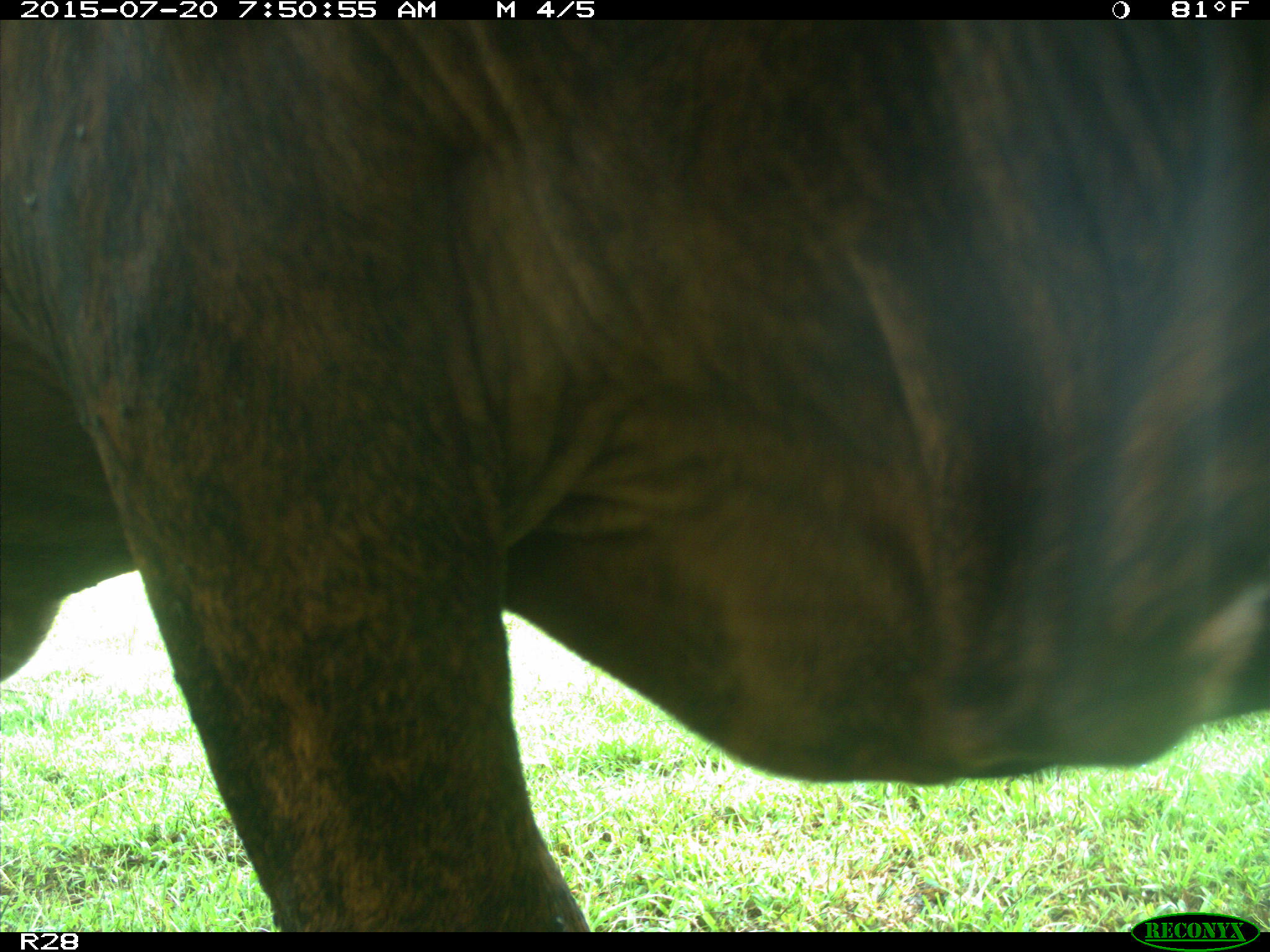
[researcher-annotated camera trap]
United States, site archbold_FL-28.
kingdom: Animalia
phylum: Chordata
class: Mammalia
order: Artiodactyla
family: Bovidae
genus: Bos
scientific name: Bos taurus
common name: domestic cow